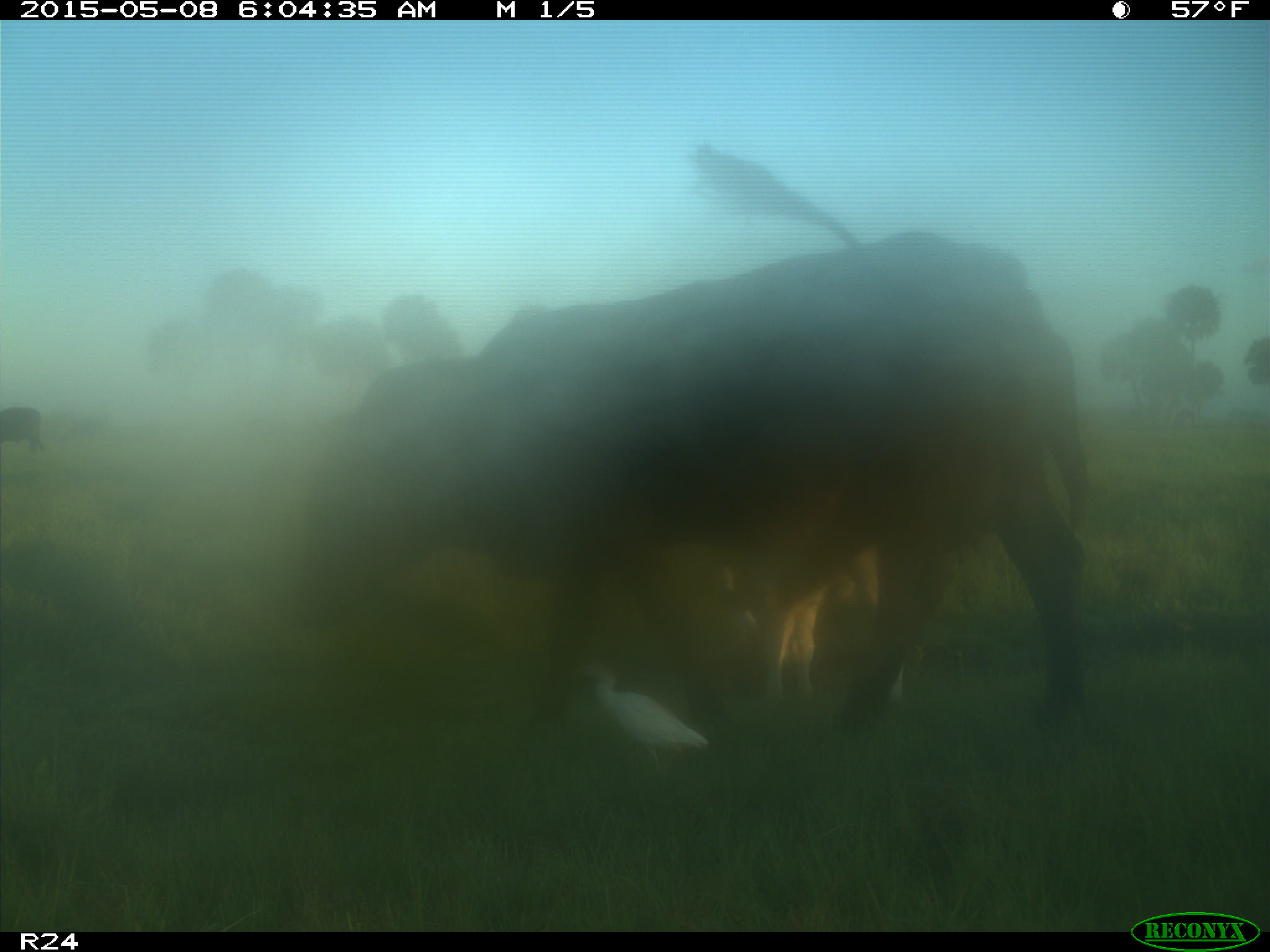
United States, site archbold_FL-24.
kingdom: Animalia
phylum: Chordata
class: Mammalia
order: Artiodactyla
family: Bovidae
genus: Bos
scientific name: Bos taurus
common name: domestic cow